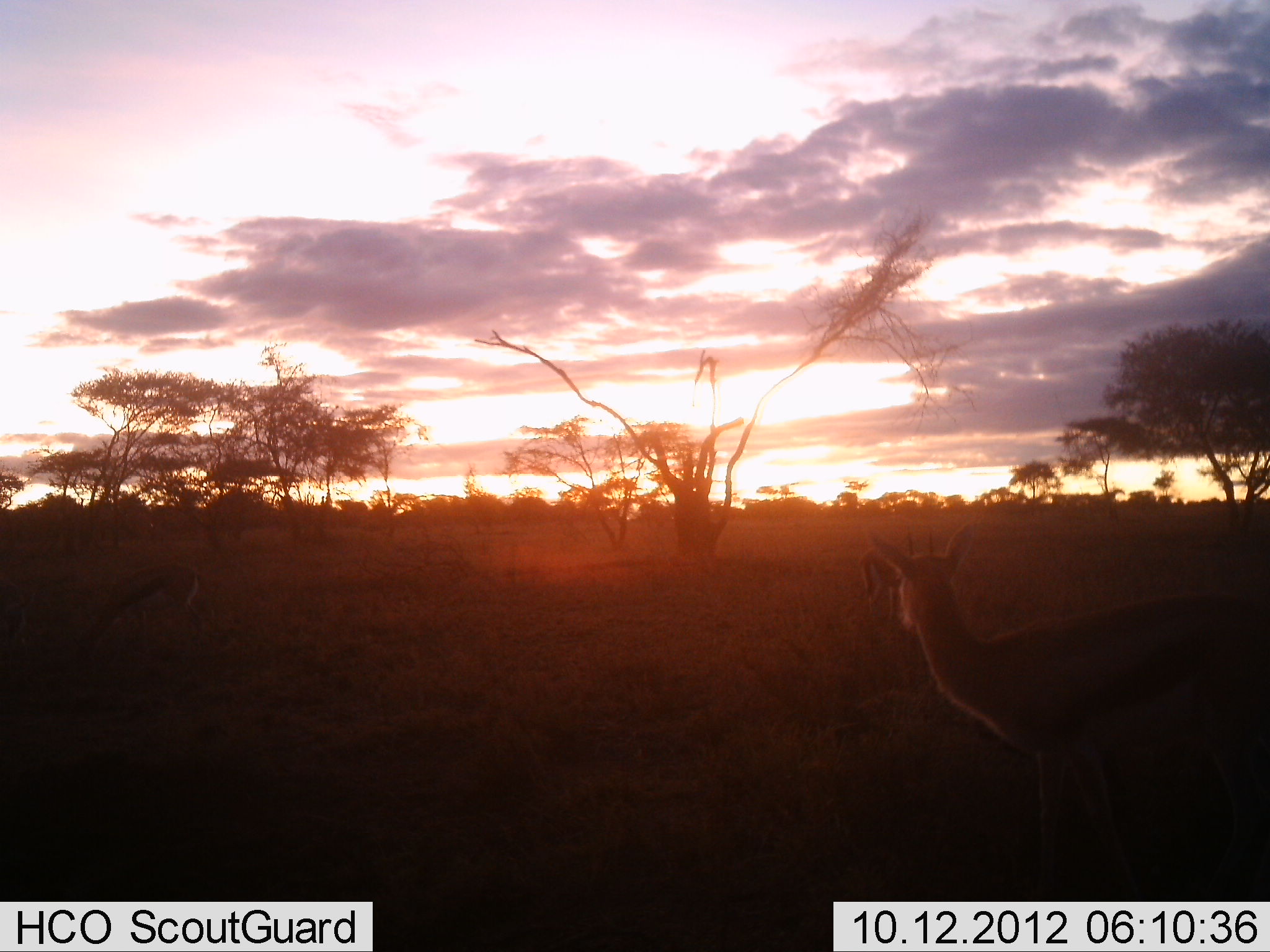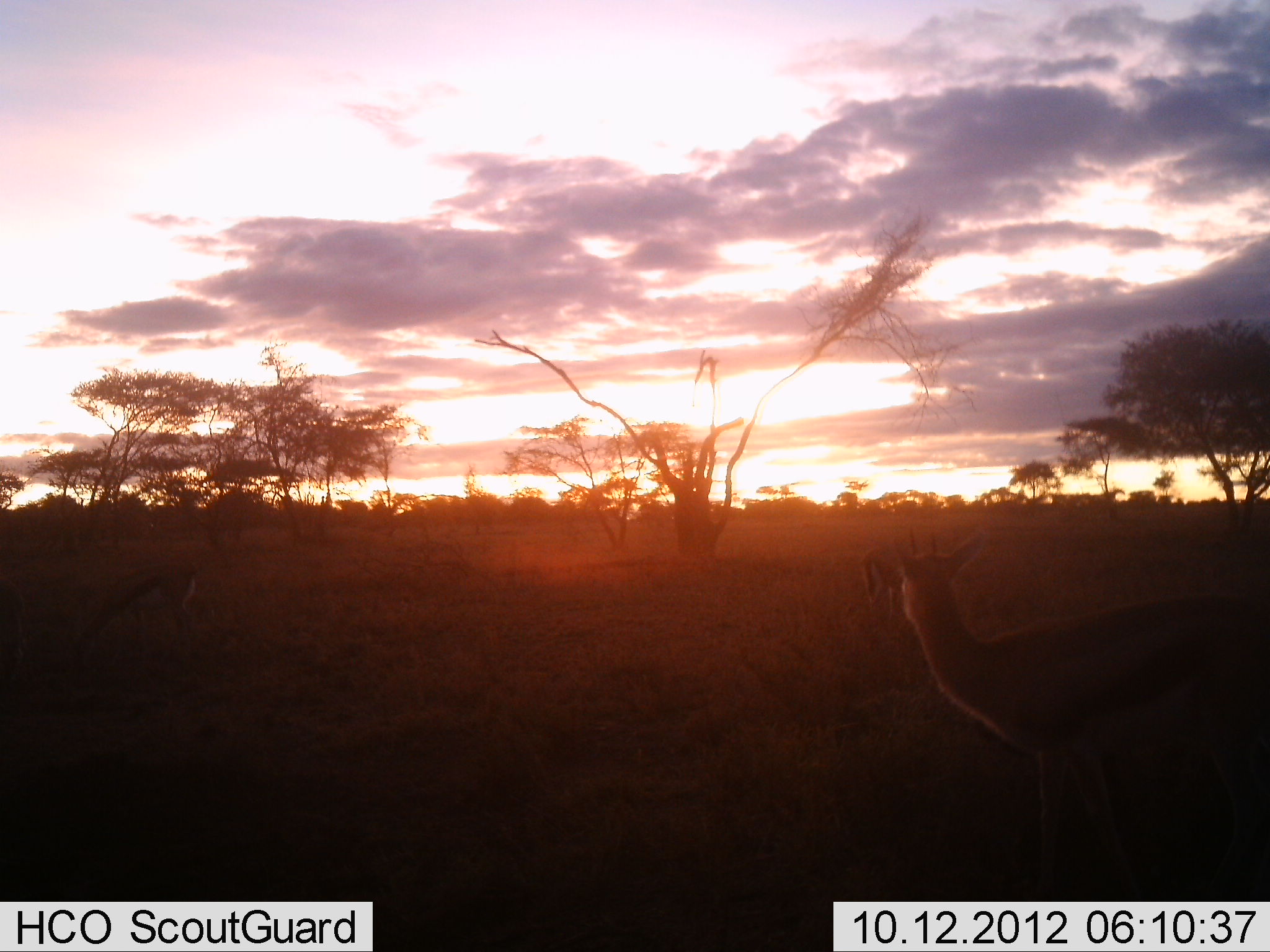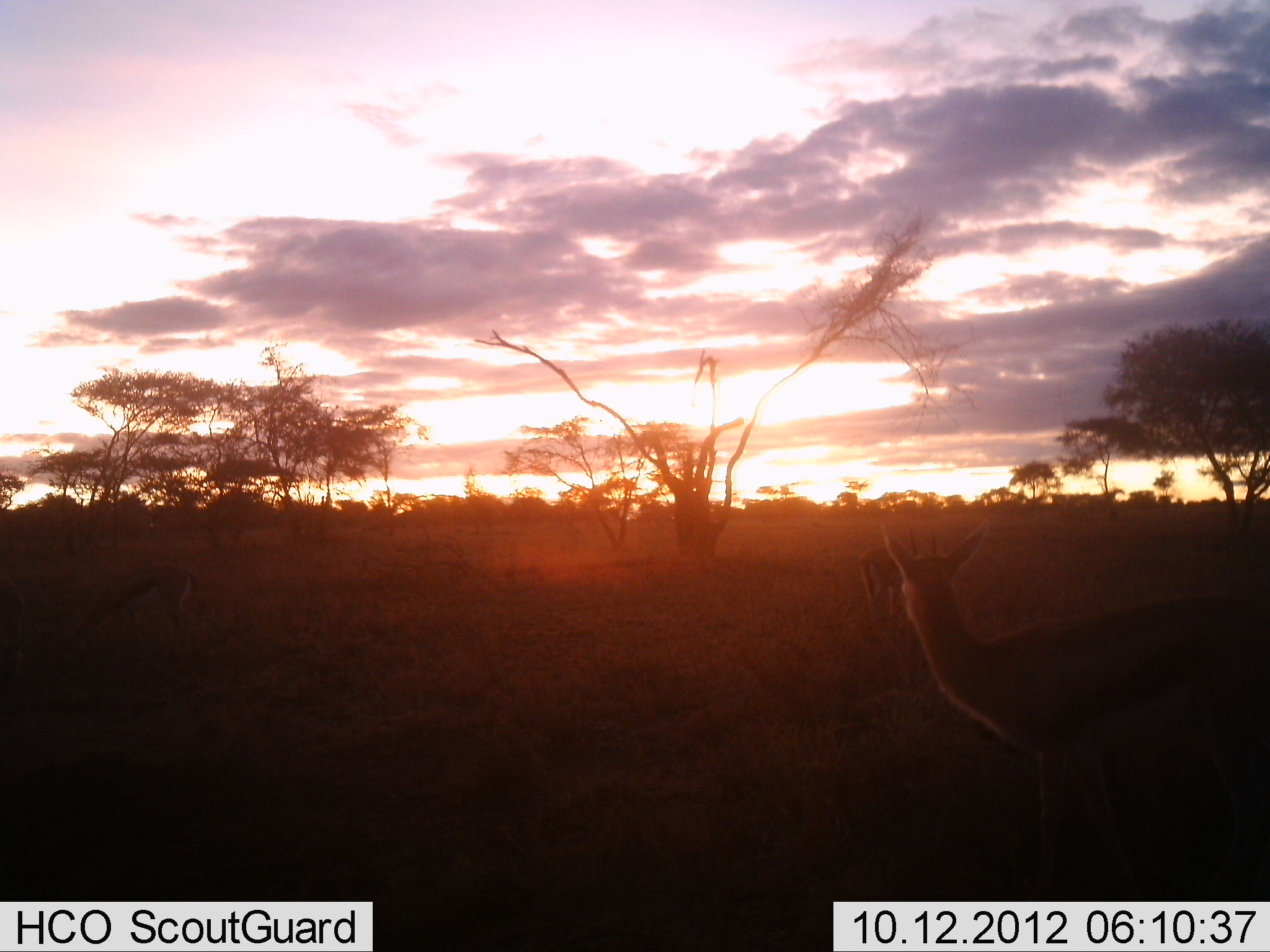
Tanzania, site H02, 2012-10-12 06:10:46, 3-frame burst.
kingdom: Animalia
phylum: Chordata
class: Mammalia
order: Artiodactyla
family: Bovidae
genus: Eudorcas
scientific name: Eudorcas thomsonii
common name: thomson's gazelle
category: gazellethomsons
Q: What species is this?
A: Gazellethomsons (thomson's gazelle) (Eudorcas thomsonii).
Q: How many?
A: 3.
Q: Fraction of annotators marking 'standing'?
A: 100%.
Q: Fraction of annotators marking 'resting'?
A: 0%.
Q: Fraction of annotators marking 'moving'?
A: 0%.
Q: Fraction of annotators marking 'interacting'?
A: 0%.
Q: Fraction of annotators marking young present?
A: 0%.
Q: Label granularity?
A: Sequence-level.